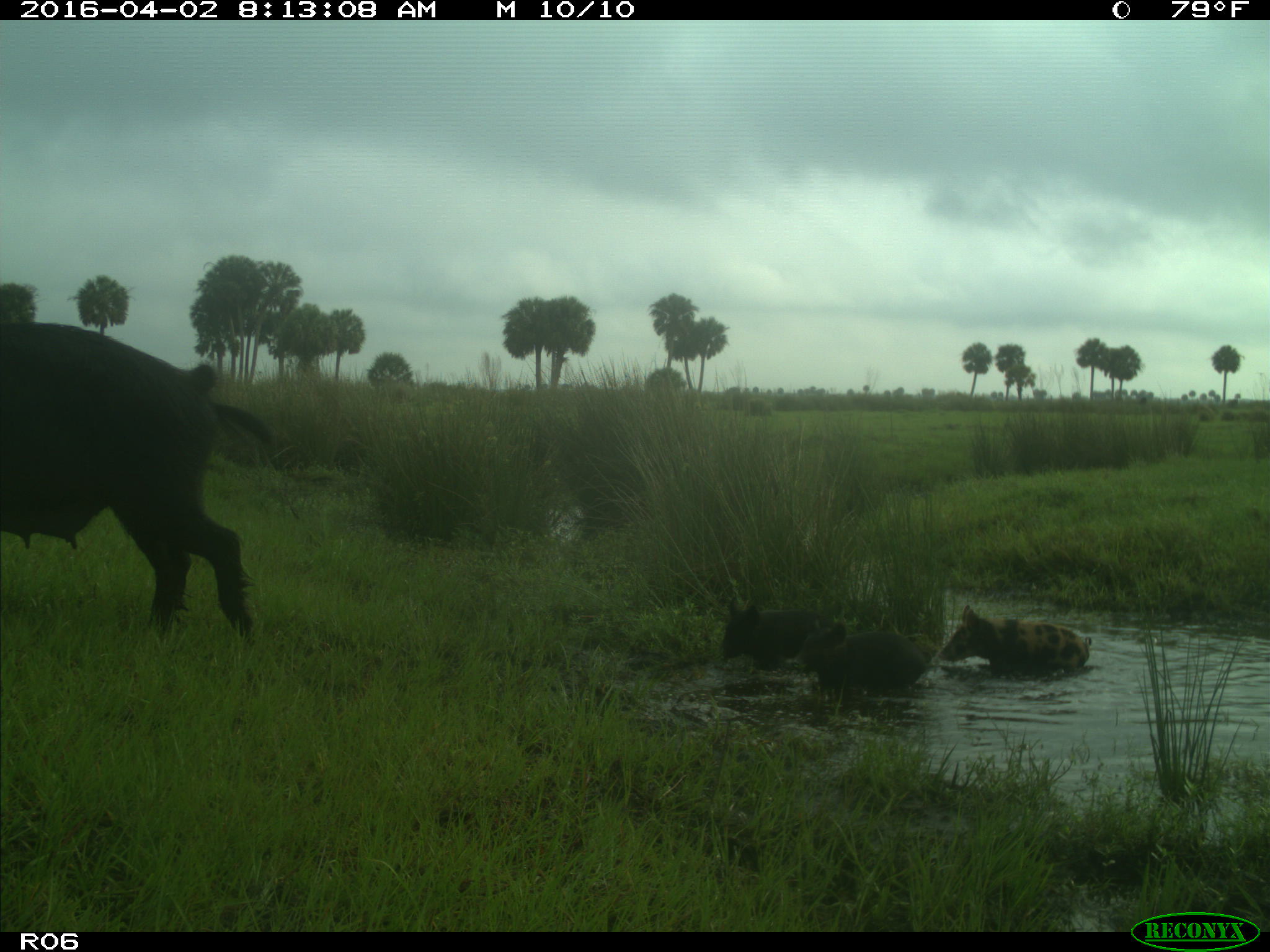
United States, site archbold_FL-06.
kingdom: Animalia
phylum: Chordata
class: Mammalia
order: Artiodactyla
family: Suidae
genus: Sus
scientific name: Sus scrofa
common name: wild boar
Sus scrofa (wild boar).